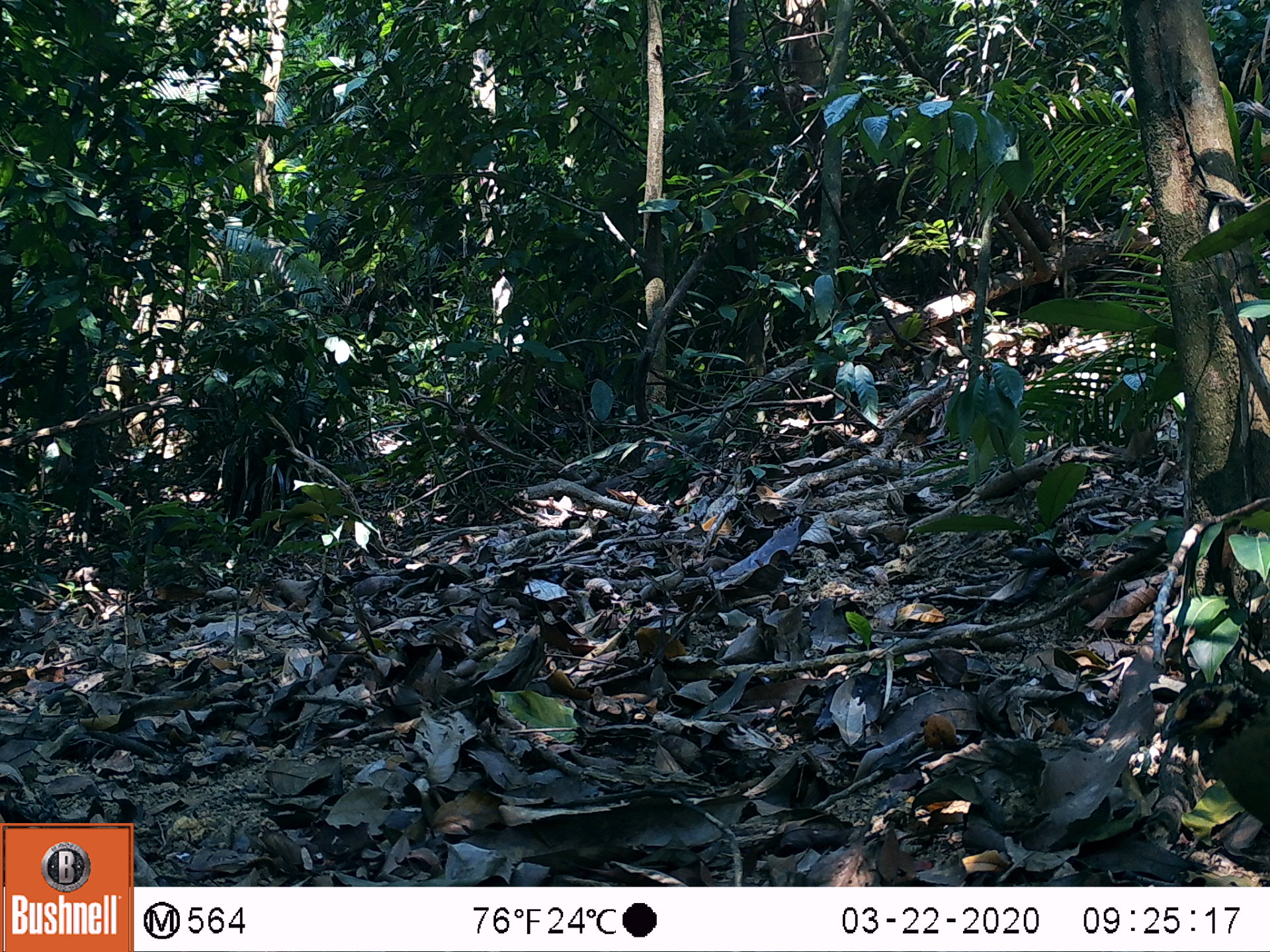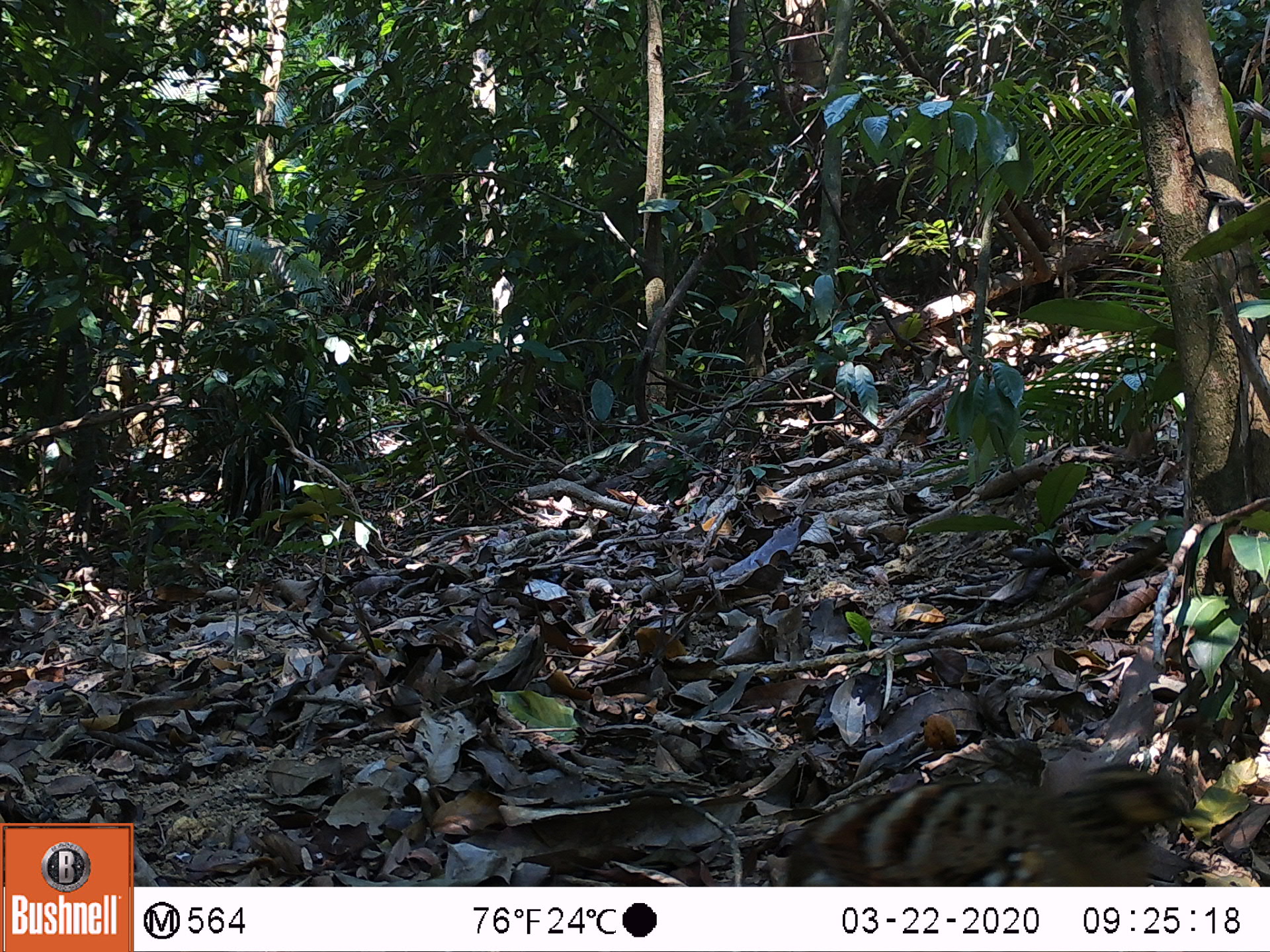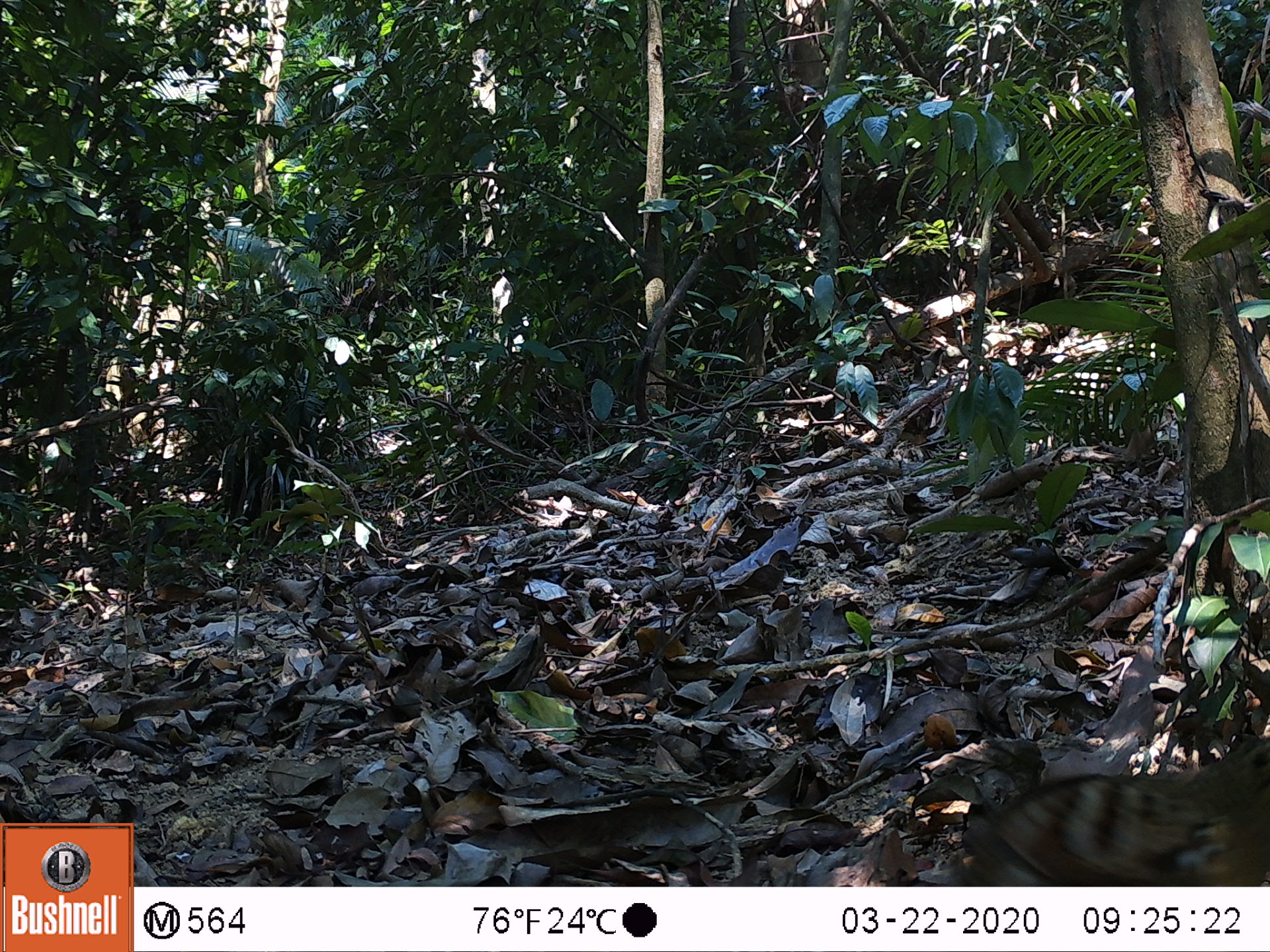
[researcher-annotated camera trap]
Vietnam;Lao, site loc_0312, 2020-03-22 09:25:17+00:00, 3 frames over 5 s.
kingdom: Animalia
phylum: Chordata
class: Aves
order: Galliformes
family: Phasianidae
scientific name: Phasianidae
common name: partridge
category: unidentified partridge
Unidentified partridge (partridge) (Phasianidae). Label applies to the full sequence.